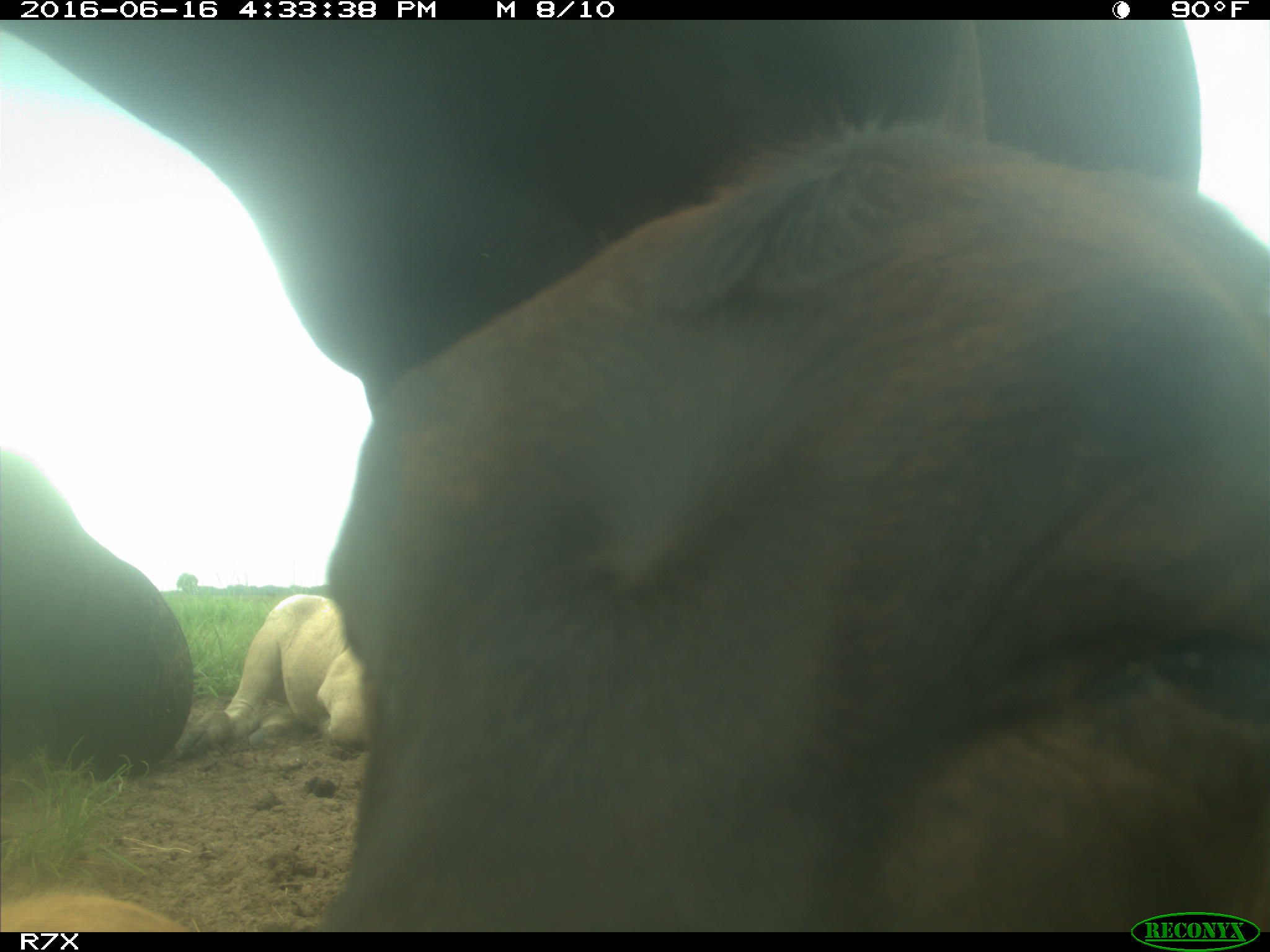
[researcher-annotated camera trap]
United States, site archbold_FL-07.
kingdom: Animalia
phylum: Chordata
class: Mammalia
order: Artiodactyla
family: Bovidae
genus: Bos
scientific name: Bos taurus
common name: domestic cow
Bos taurus (domestic cow).